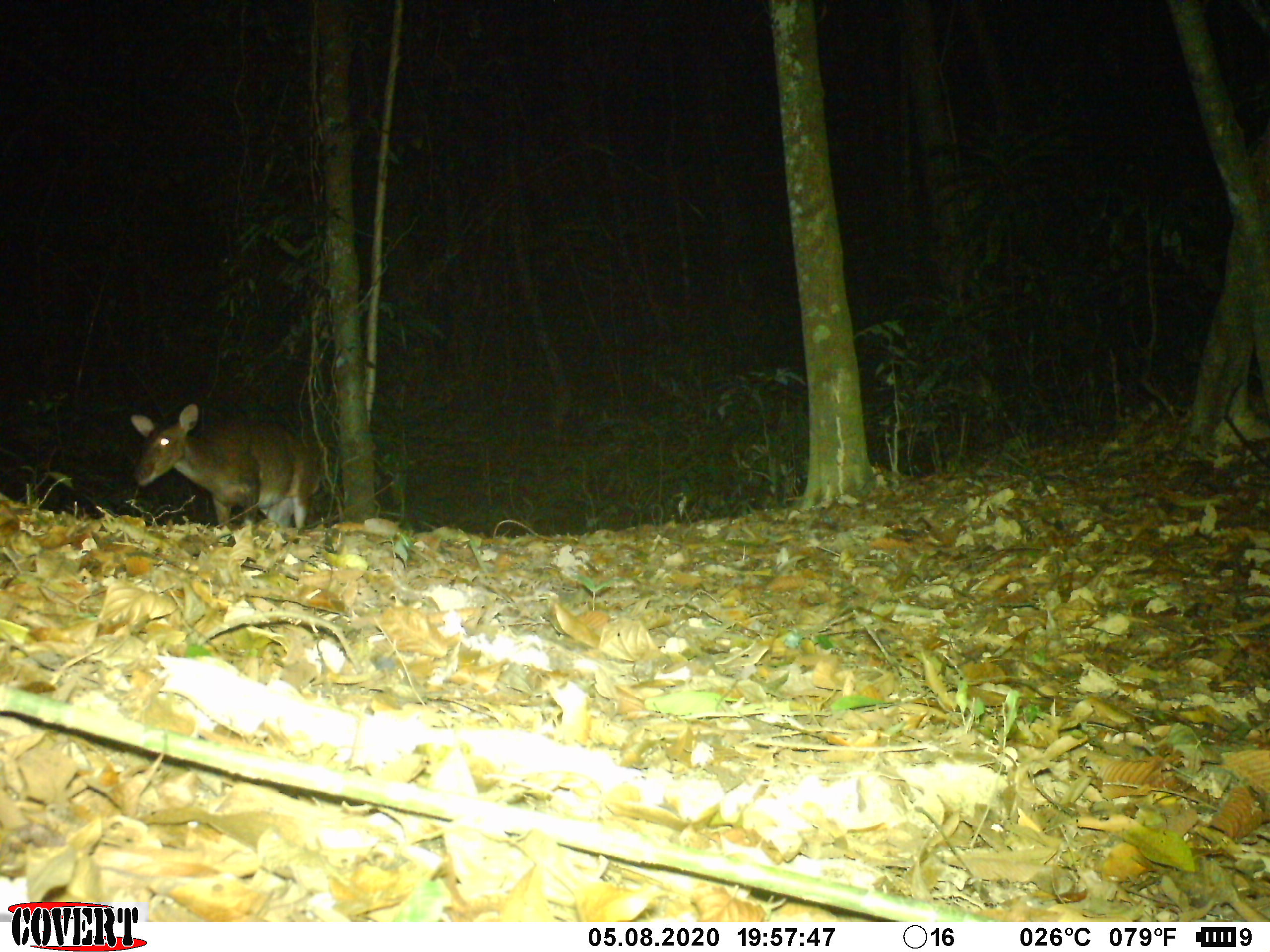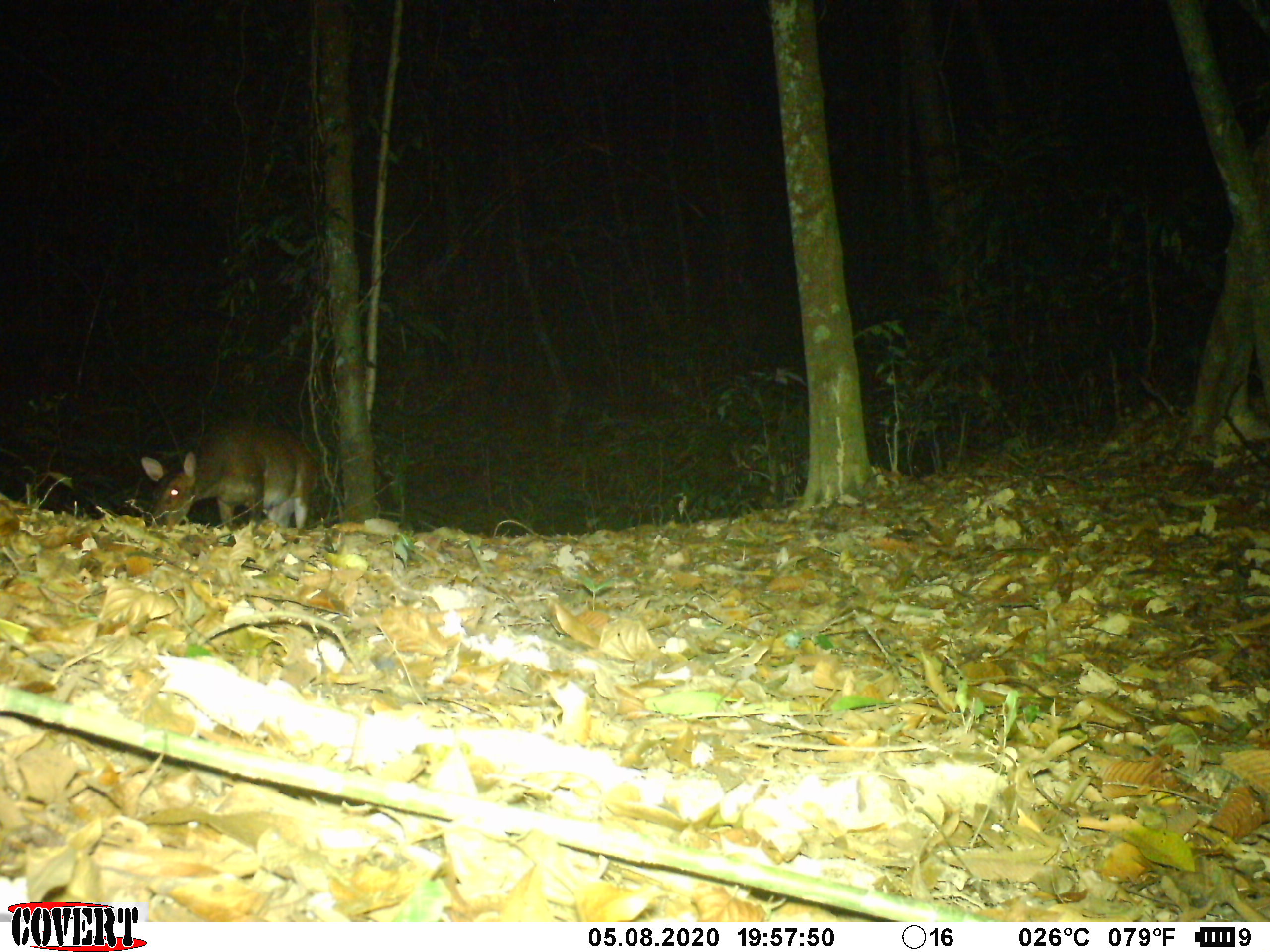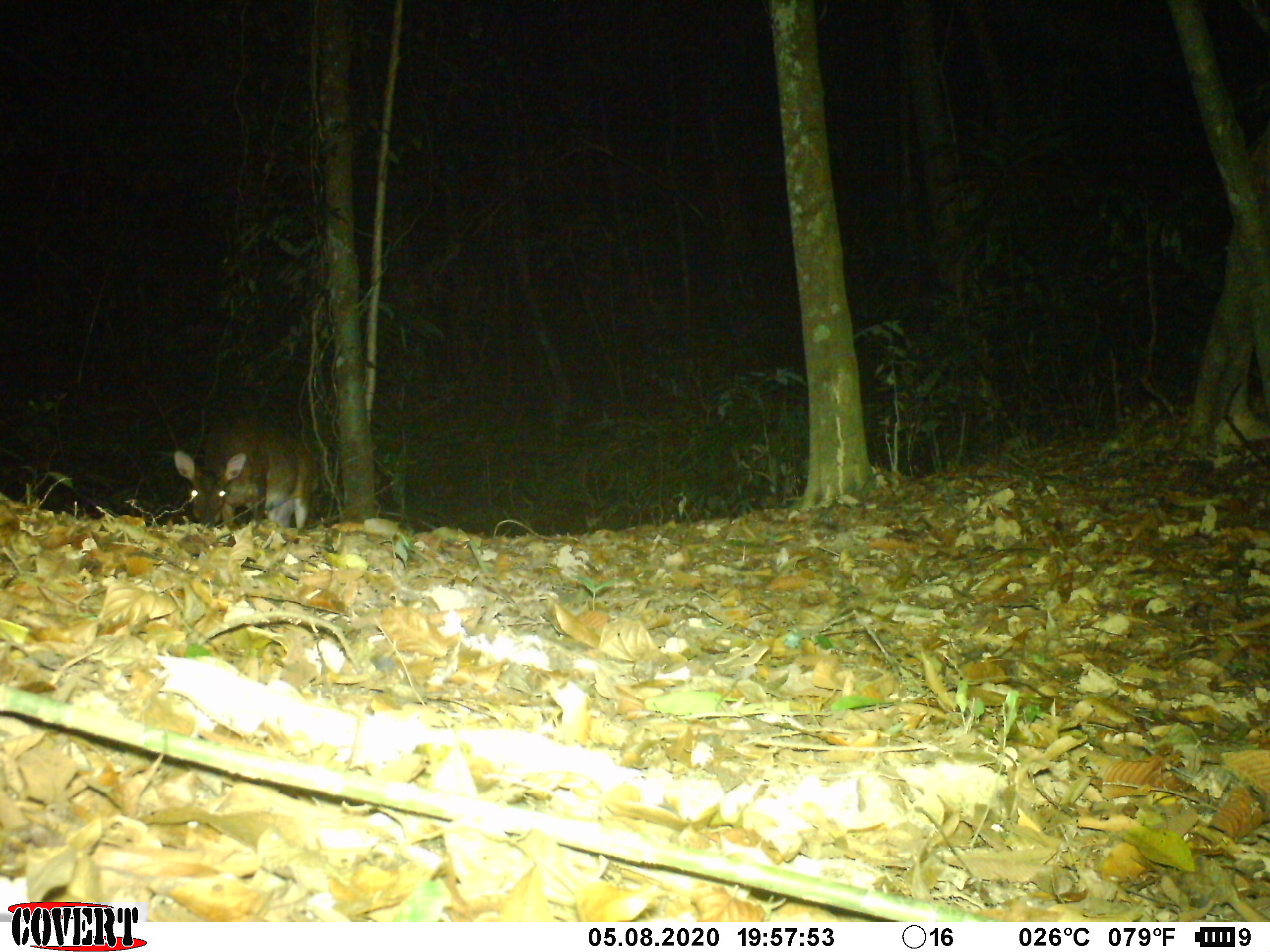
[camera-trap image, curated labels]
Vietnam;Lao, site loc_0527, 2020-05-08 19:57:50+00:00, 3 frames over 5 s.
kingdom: Animalia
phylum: Chordata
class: Mammalia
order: Artiodactyla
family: Cervidae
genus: Muntiacus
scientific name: Muntiacus vuquangensis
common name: large-antlered muntjac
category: large antlered muntjac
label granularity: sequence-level